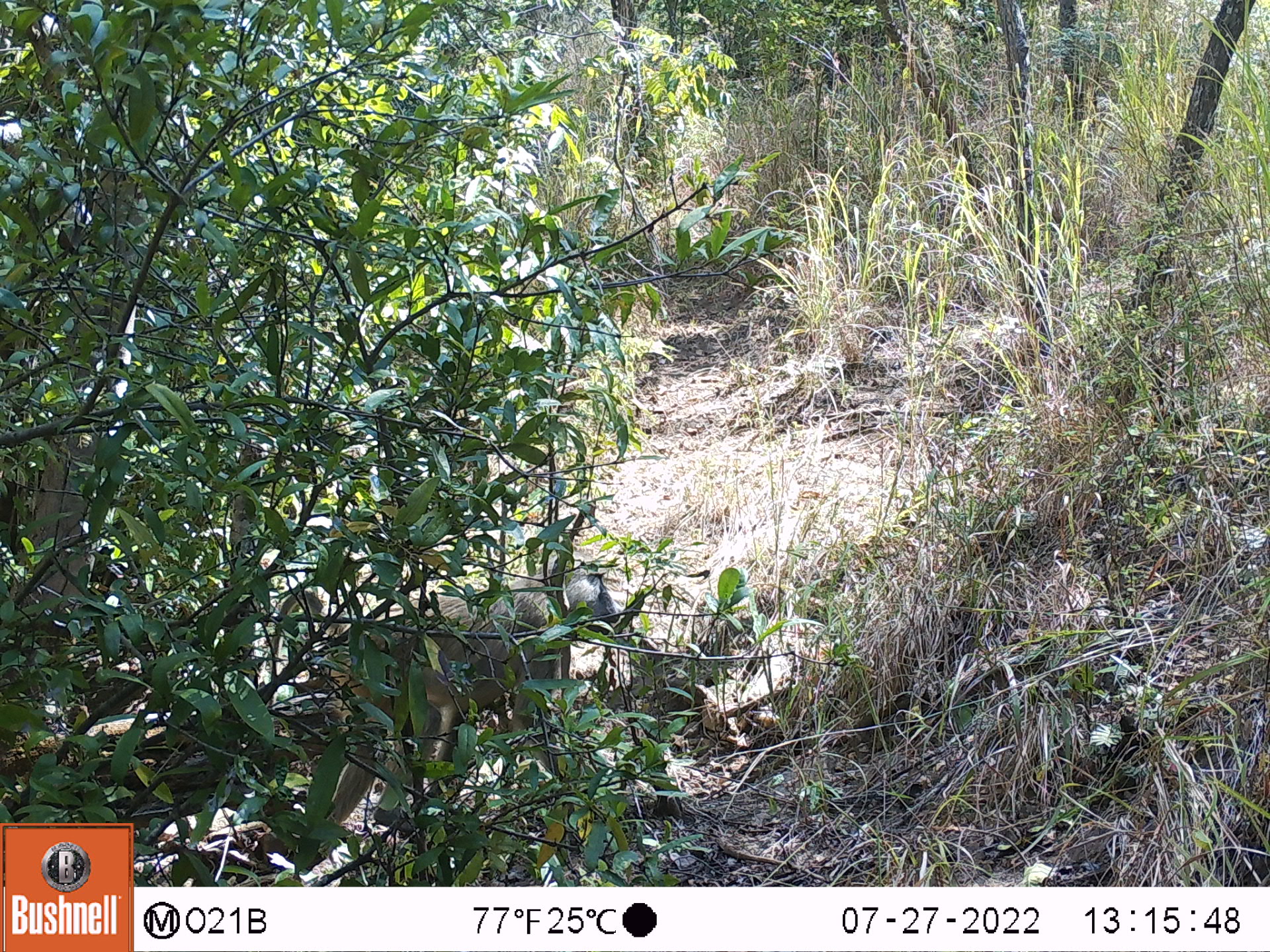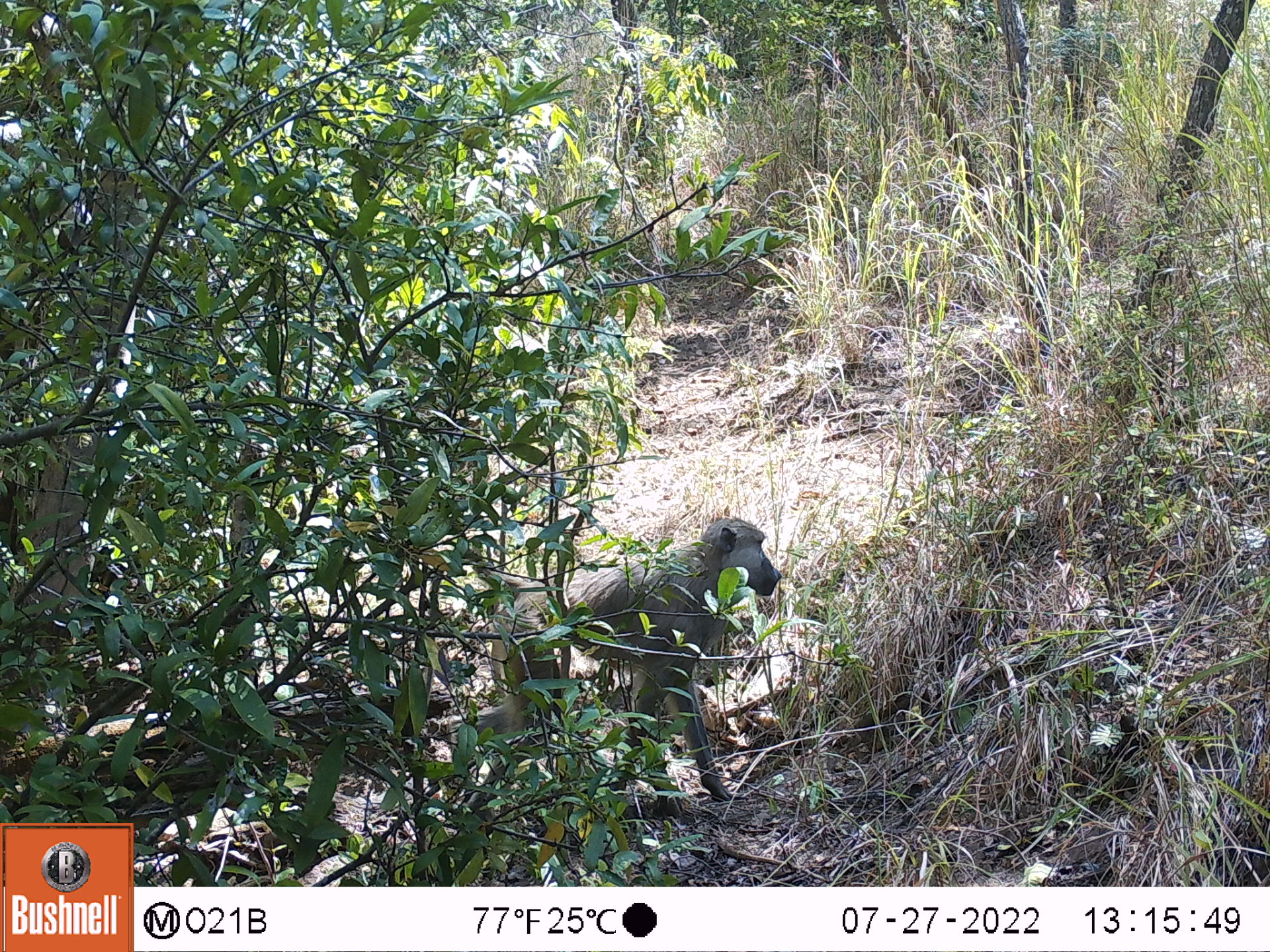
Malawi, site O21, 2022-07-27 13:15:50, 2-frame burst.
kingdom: Animalia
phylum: Chordata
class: Mammalia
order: Primates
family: Cercopithecidae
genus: Papio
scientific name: Papio cynocephalus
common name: yellow baboon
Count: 1.